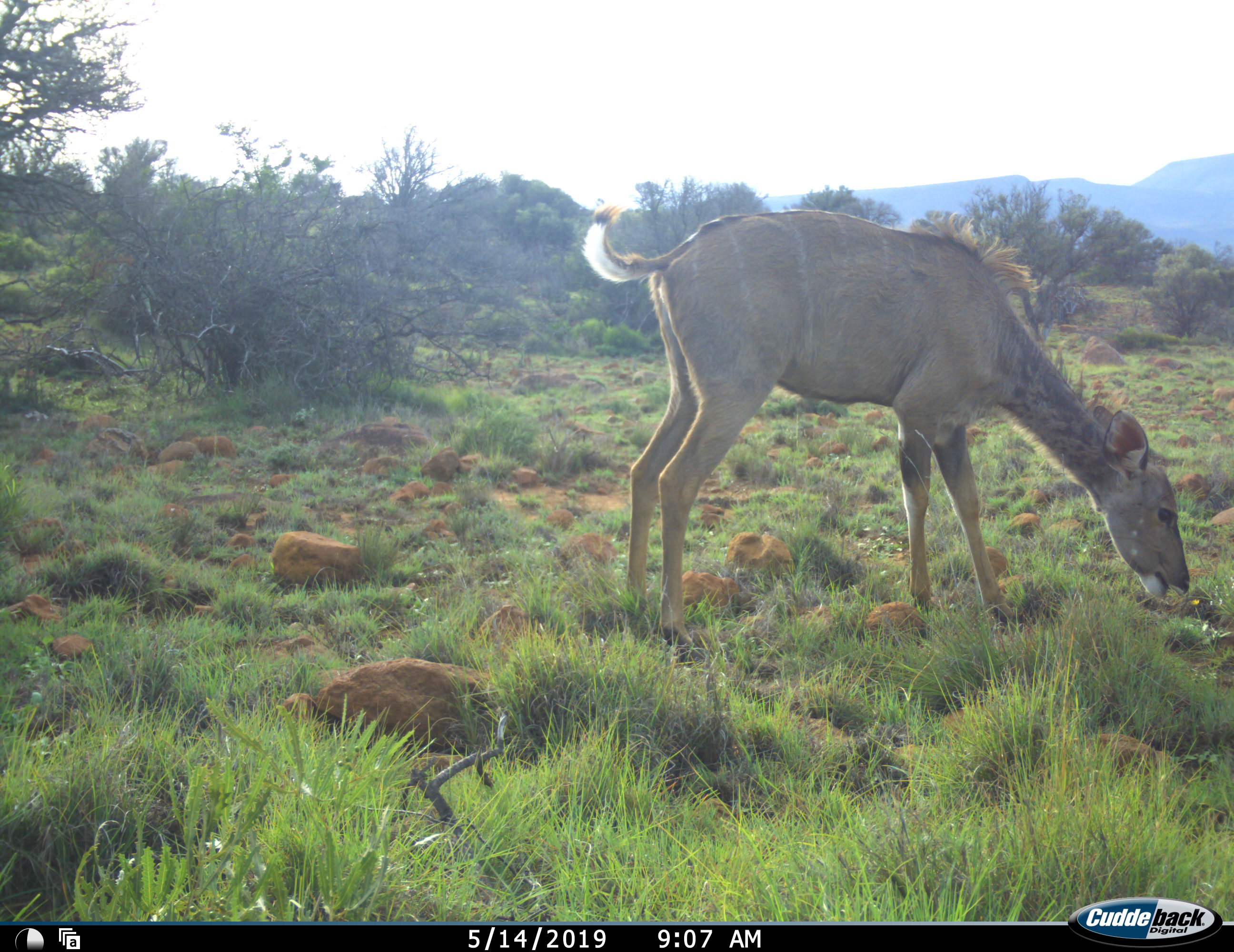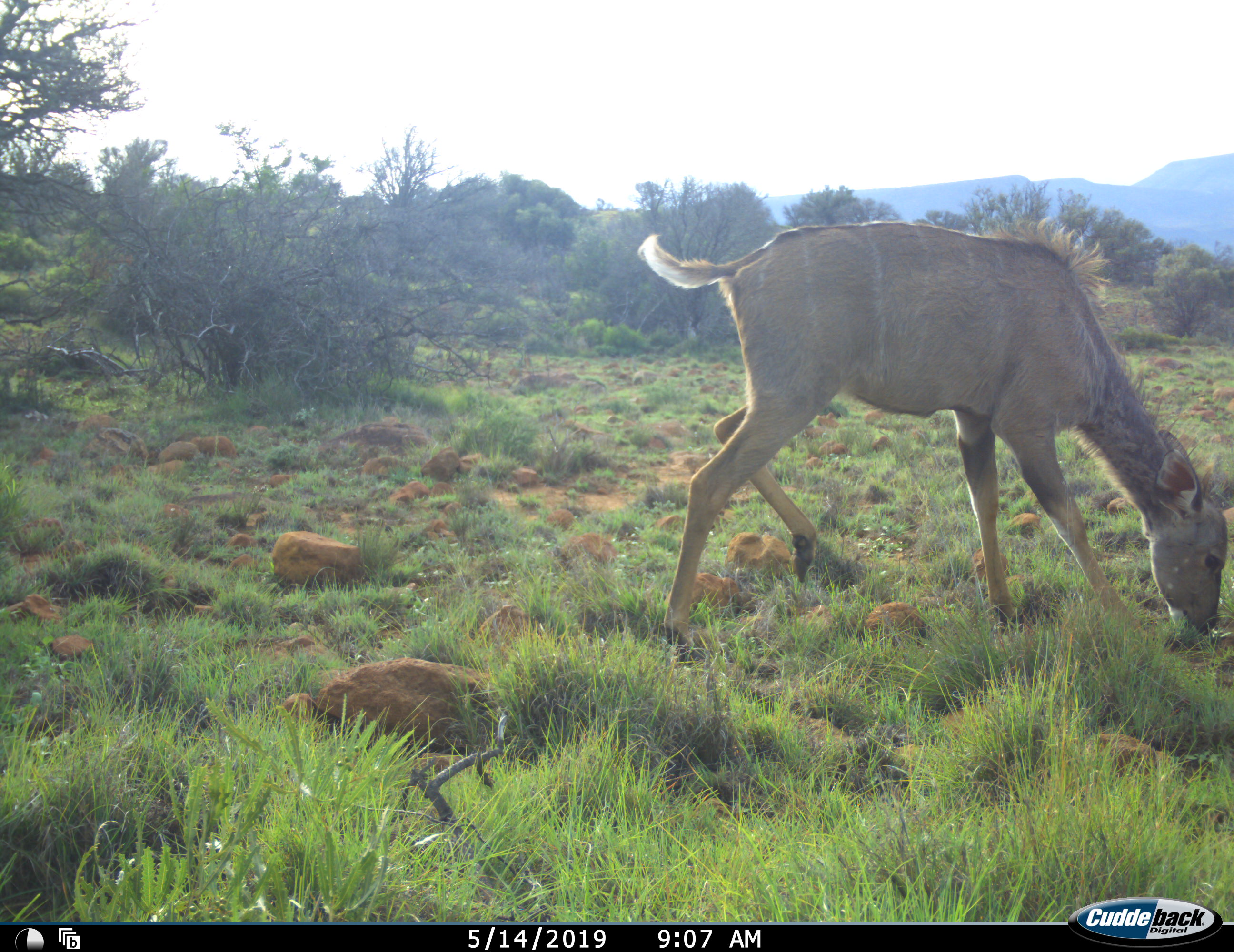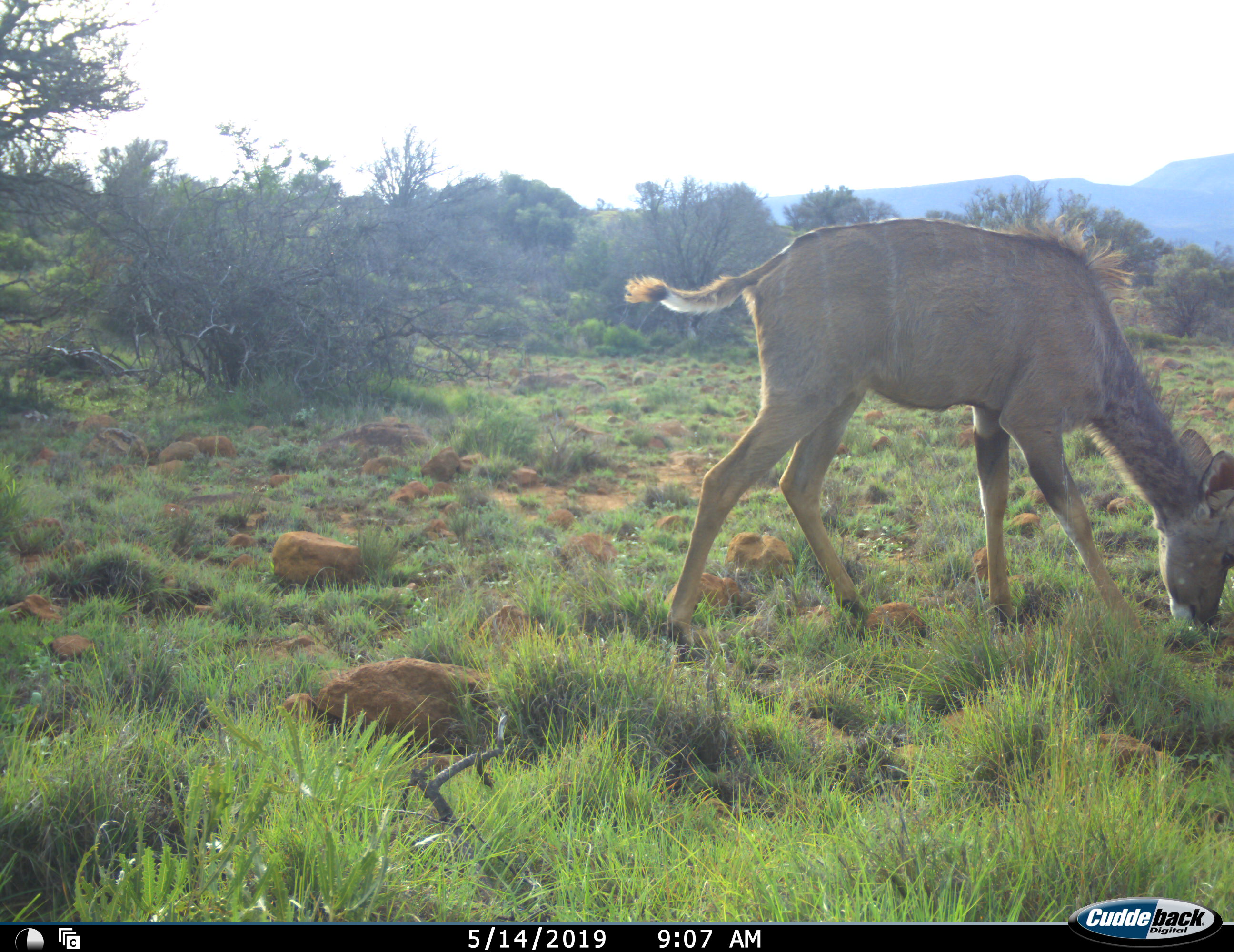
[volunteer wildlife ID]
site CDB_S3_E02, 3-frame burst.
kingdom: Animalia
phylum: Chordata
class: Mammalia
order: Artiodactyla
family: Bovidae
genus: Tragelaphus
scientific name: Tragelaphus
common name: kudu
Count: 1.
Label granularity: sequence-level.